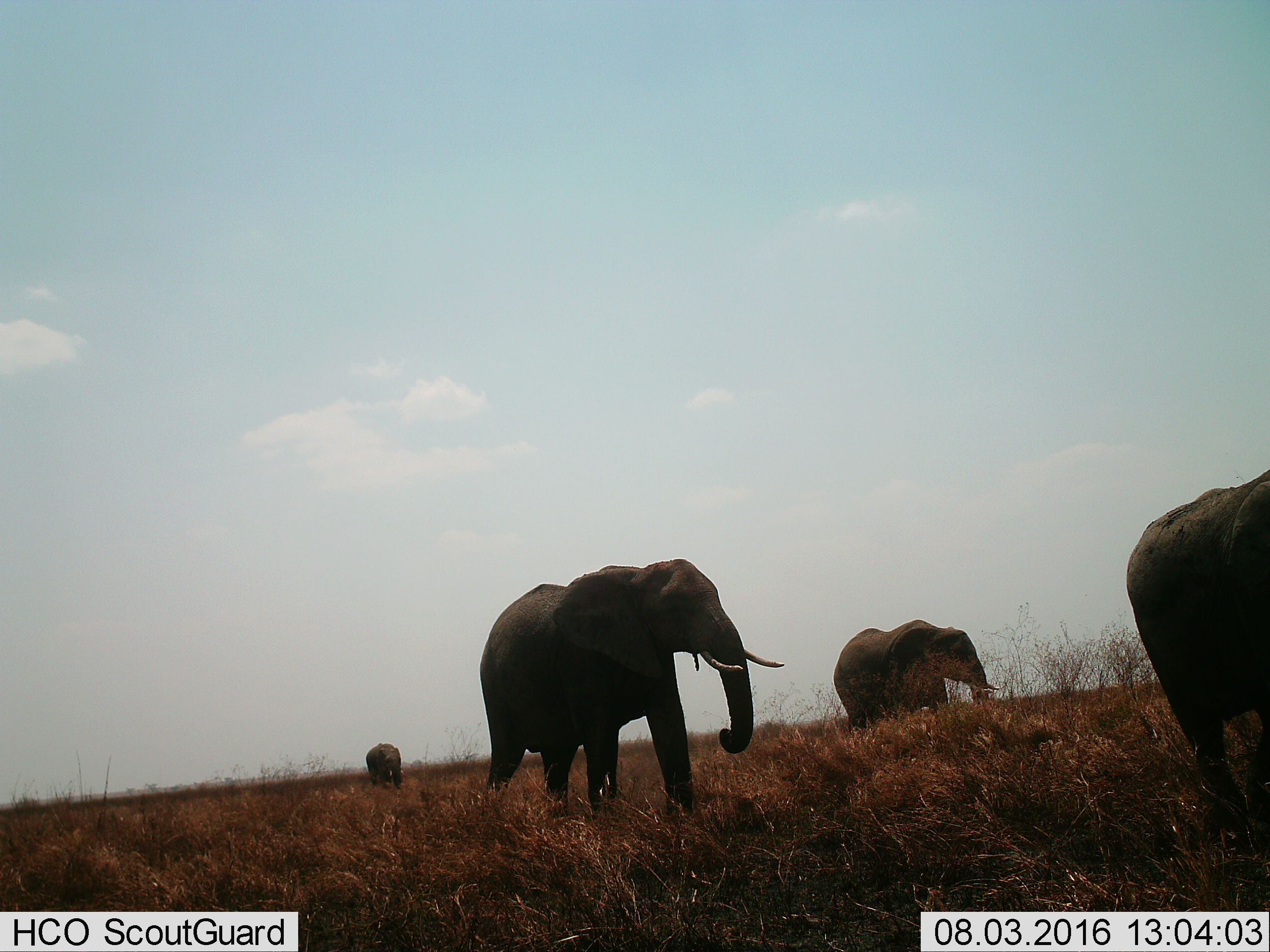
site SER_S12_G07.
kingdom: Animalia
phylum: Chordata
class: Mammalia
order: Proboscidea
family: Elephantidae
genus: Loxodonta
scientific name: Loxodonta africana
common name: african bush elephant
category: elephant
Elephant (african bush elephant) (Loxodonta africana), count 4. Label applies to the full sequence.